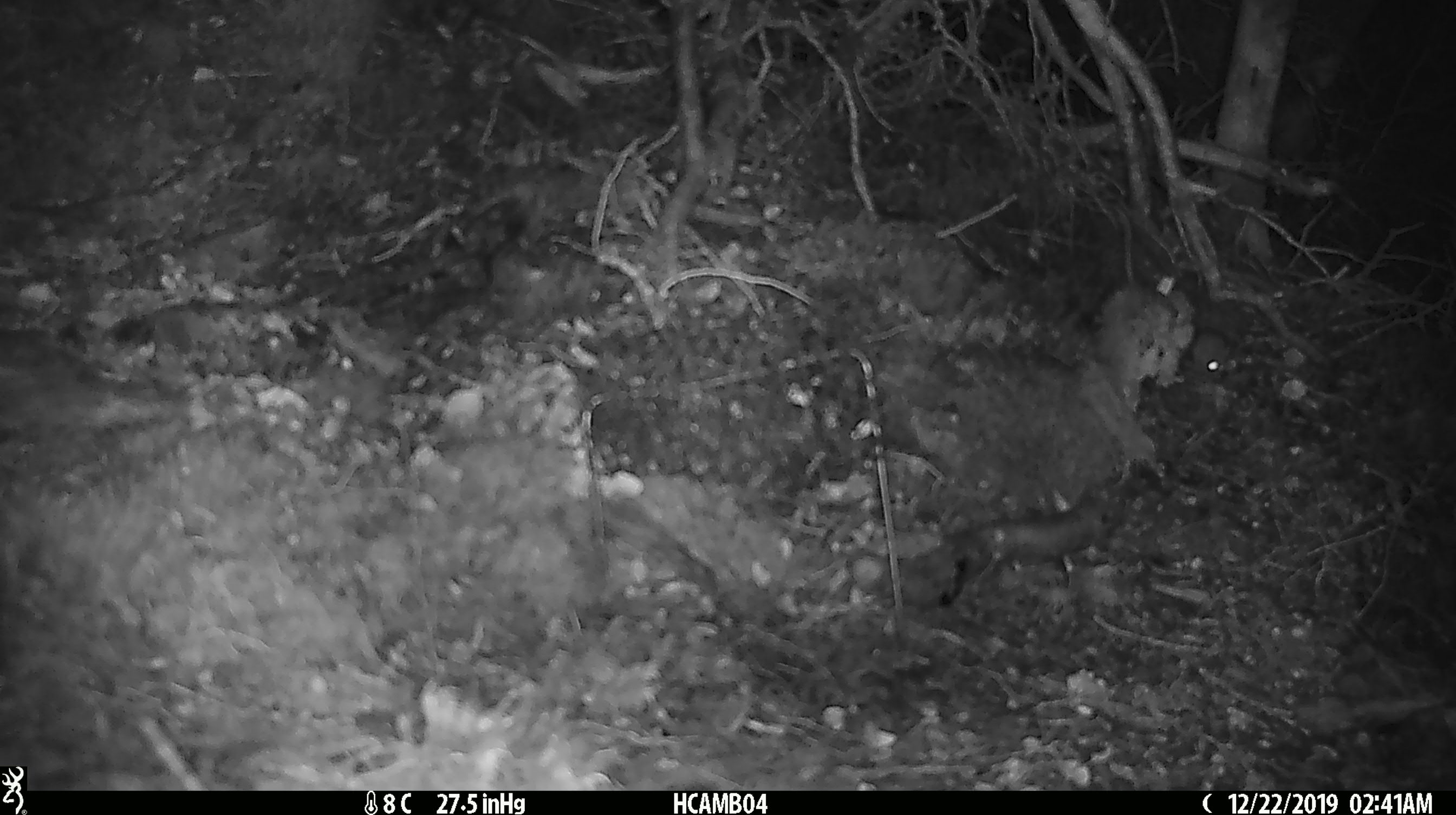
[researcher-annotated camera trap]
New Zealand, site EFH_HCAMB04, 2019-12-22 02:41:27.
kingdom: Animalia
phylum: Chordata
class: Mammalia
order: Rodentia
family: Muridae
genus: Mus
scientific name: Mus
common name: mouse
Mouse (Mus).